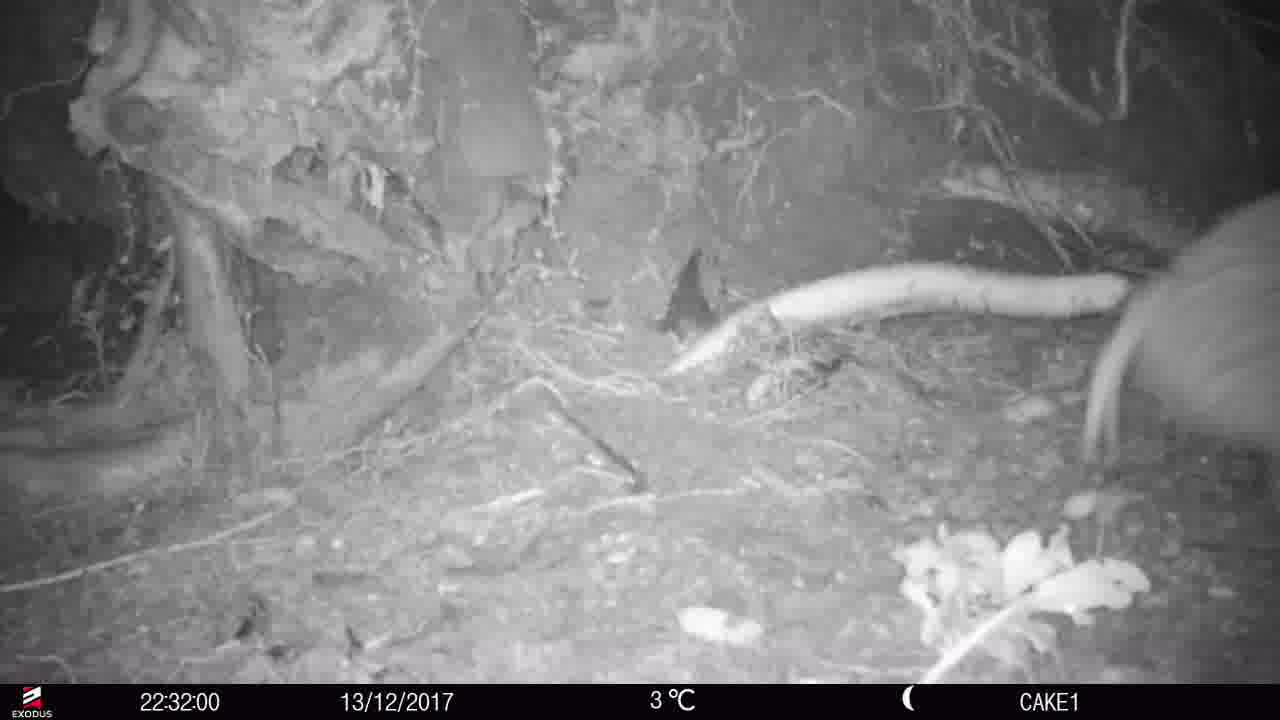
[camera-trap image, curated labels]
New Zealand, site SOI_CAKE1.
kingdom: Animalia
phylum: Chordata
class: Aves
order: Apterygiformes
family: Apterygidae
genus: Apteryx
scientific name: Apteryx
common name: kiwi